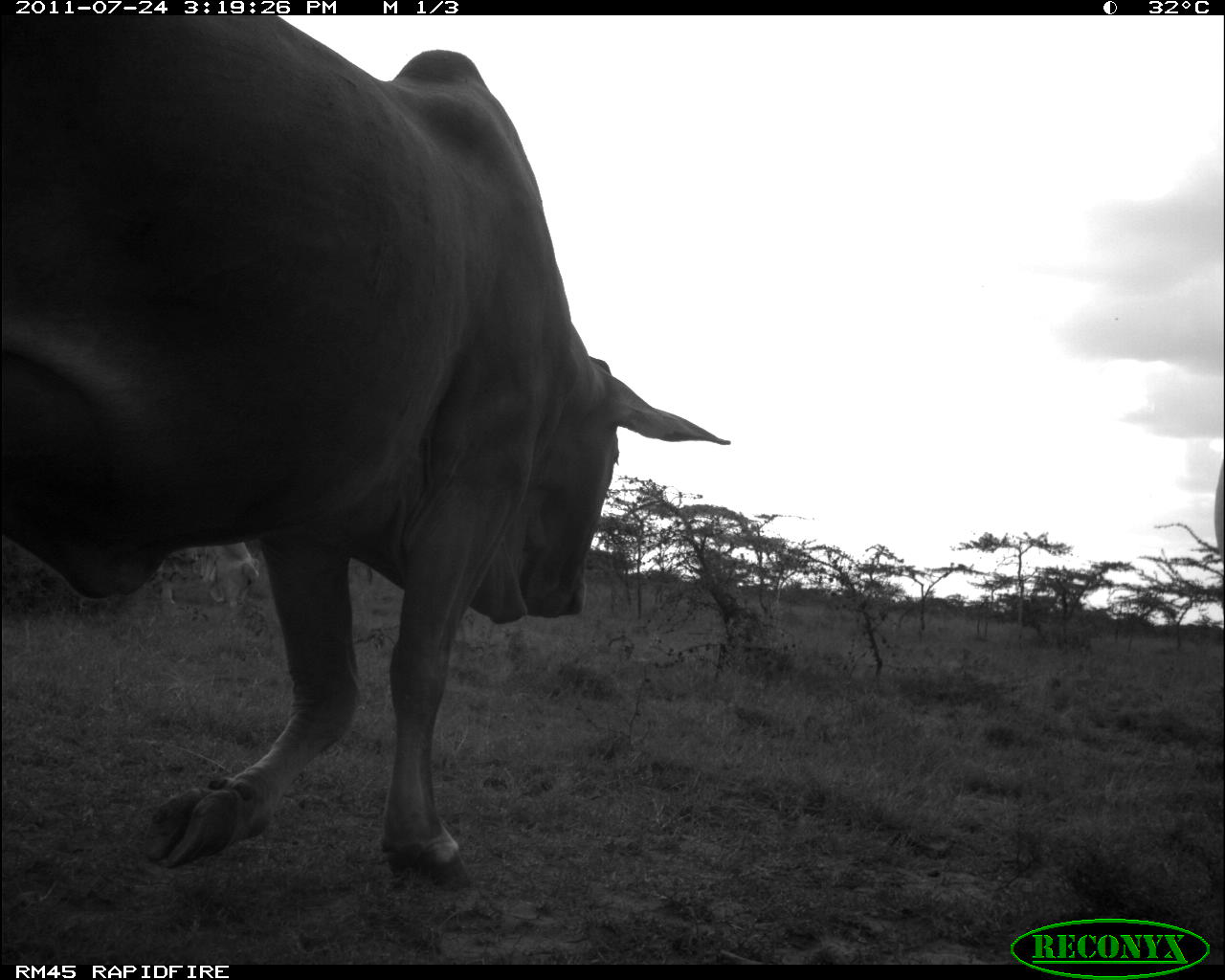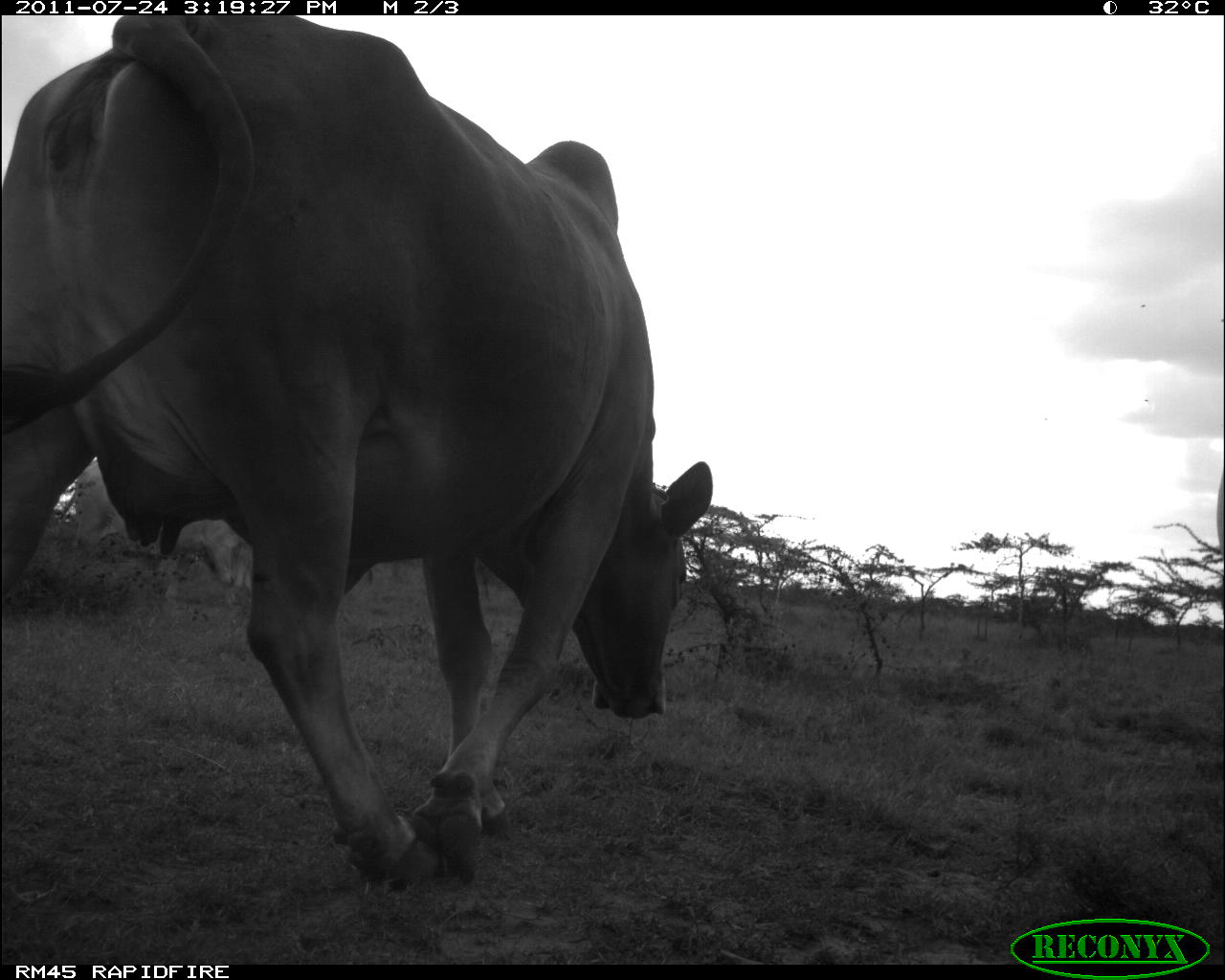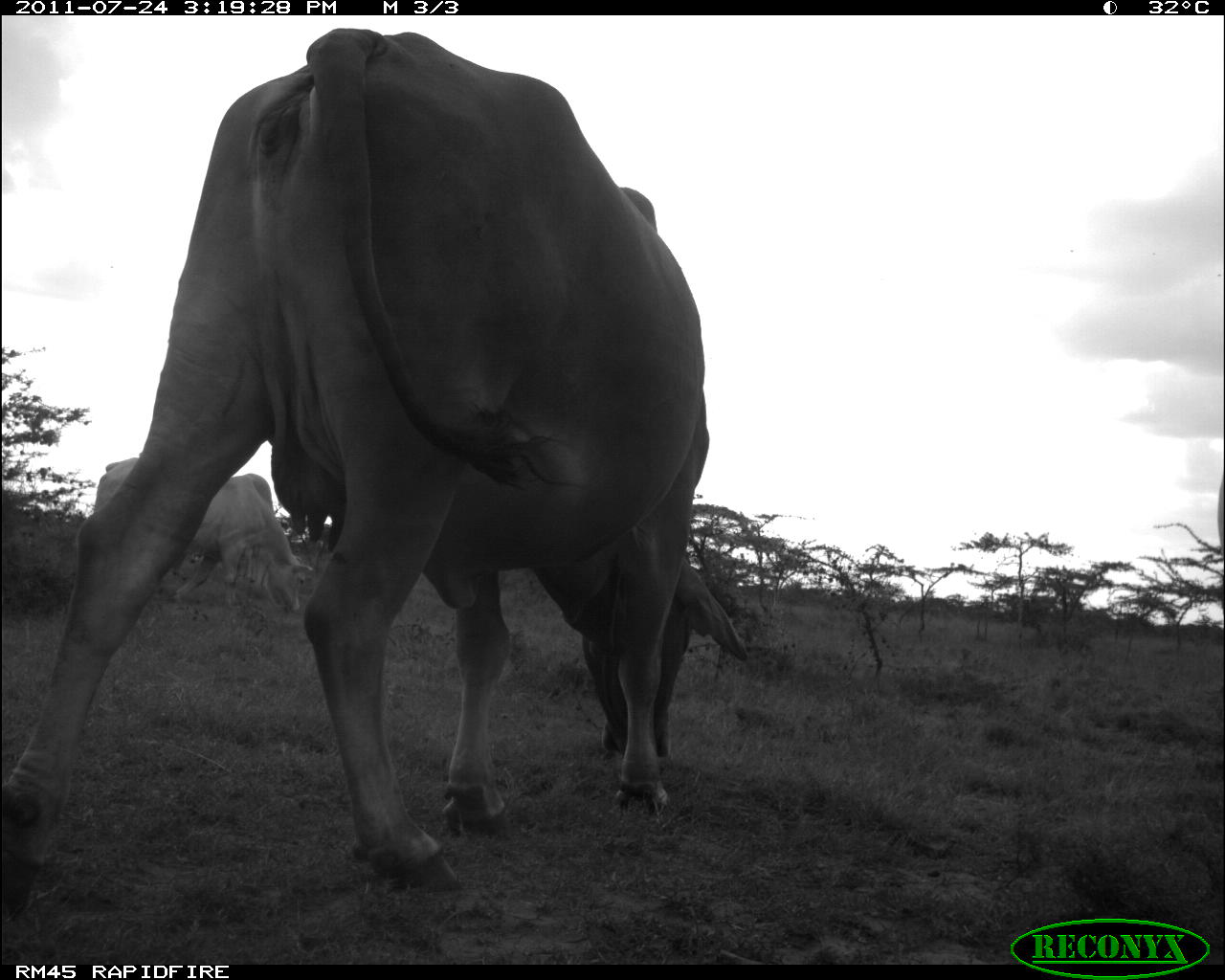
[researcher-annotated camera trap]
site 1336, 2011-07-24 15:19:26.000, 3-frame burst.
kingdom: Animalia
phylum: Chordata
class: Mammalia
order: Artiodactyla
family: Bovidae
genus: Bos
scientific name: Bos taurus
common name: domestic cattle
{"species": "Bos taurus (domestic cattle)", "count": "2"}